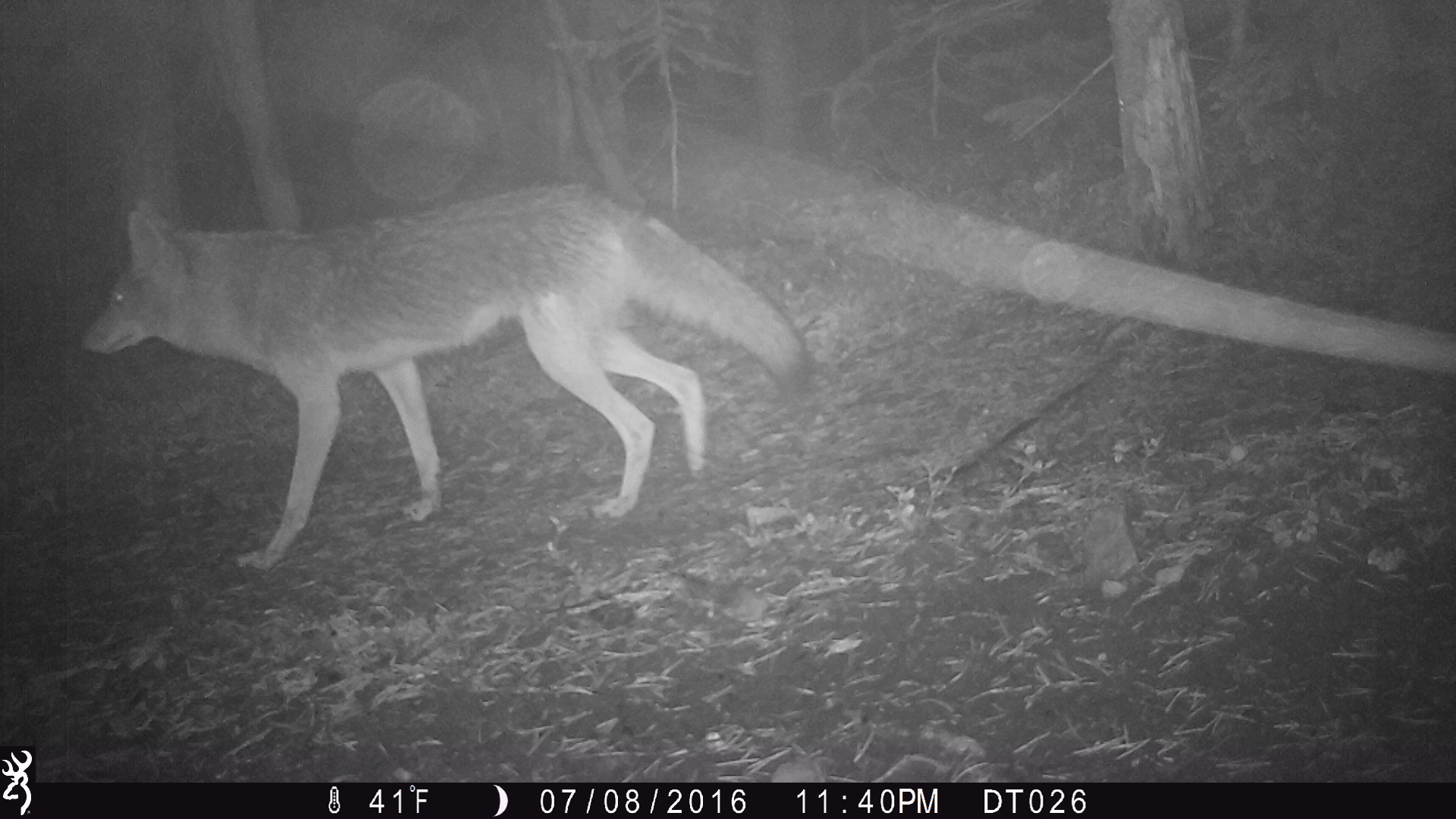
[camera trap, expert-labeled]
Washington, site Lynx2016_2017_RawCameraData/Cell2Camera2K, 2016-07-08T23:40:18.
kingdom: Animalia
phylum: Chordata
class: Mammalia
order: Carnivora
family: Canidae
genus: Canis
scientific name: Canis latrans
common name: coyote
Canis latrans (coyote). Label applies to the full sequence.